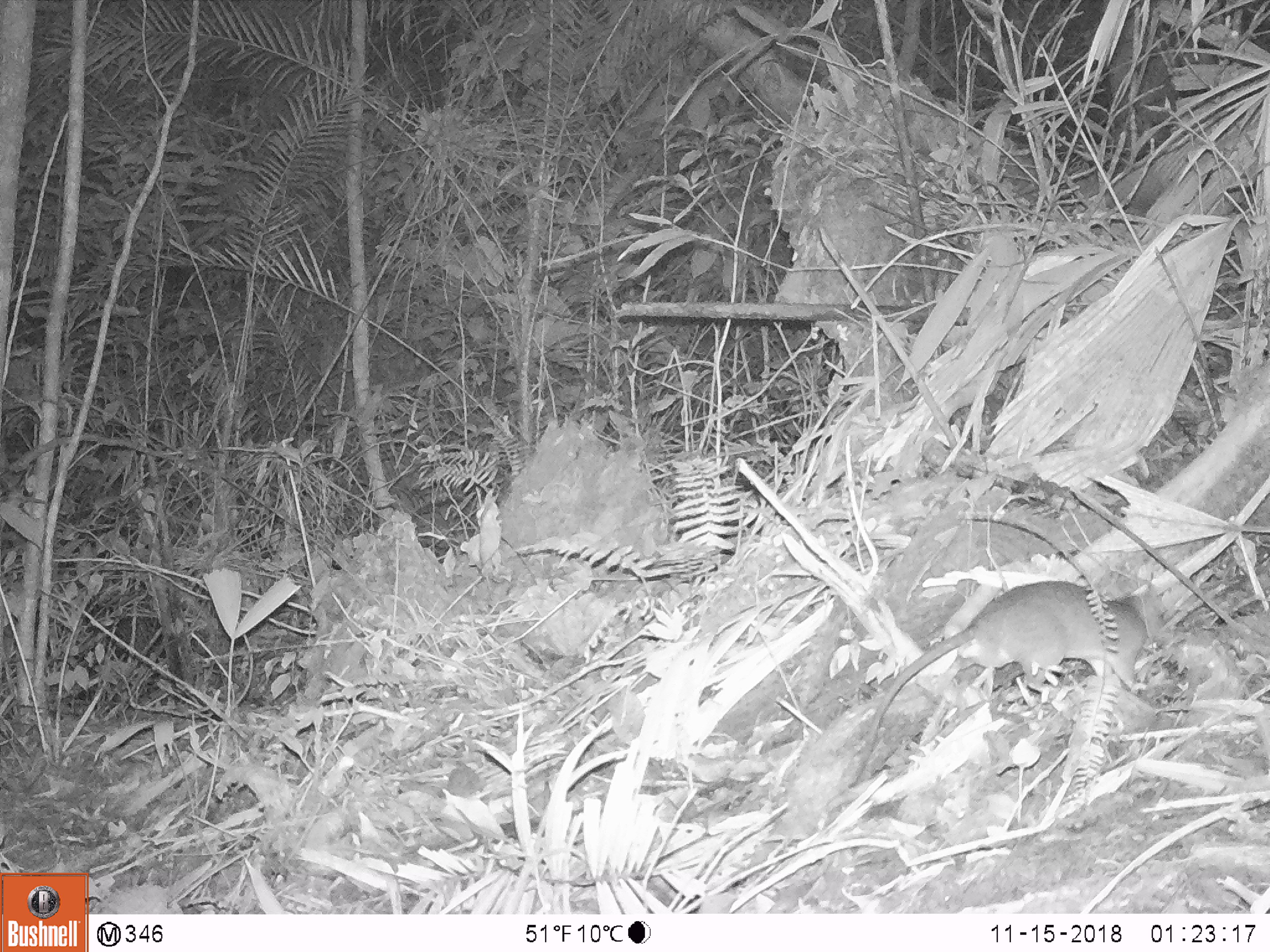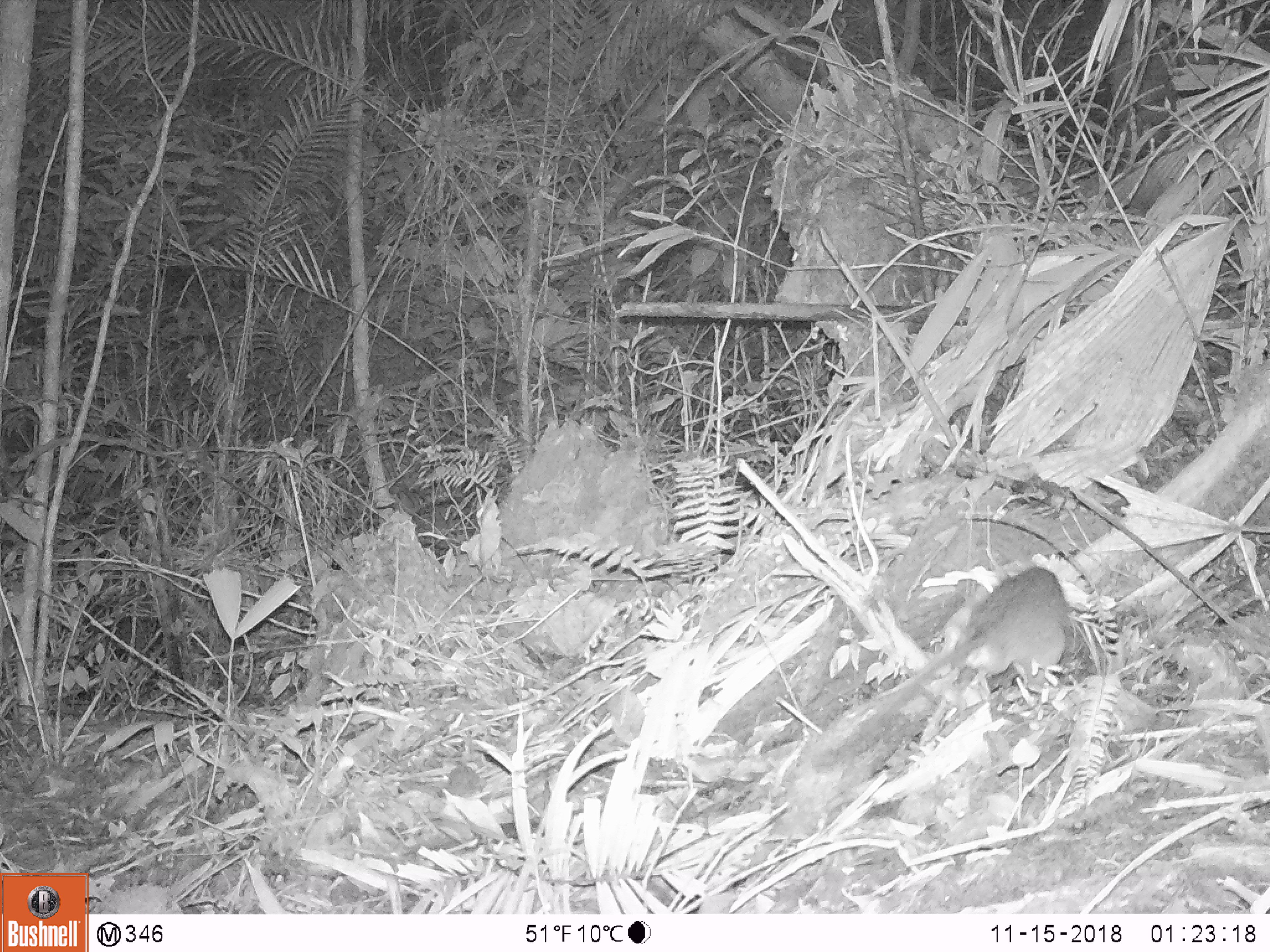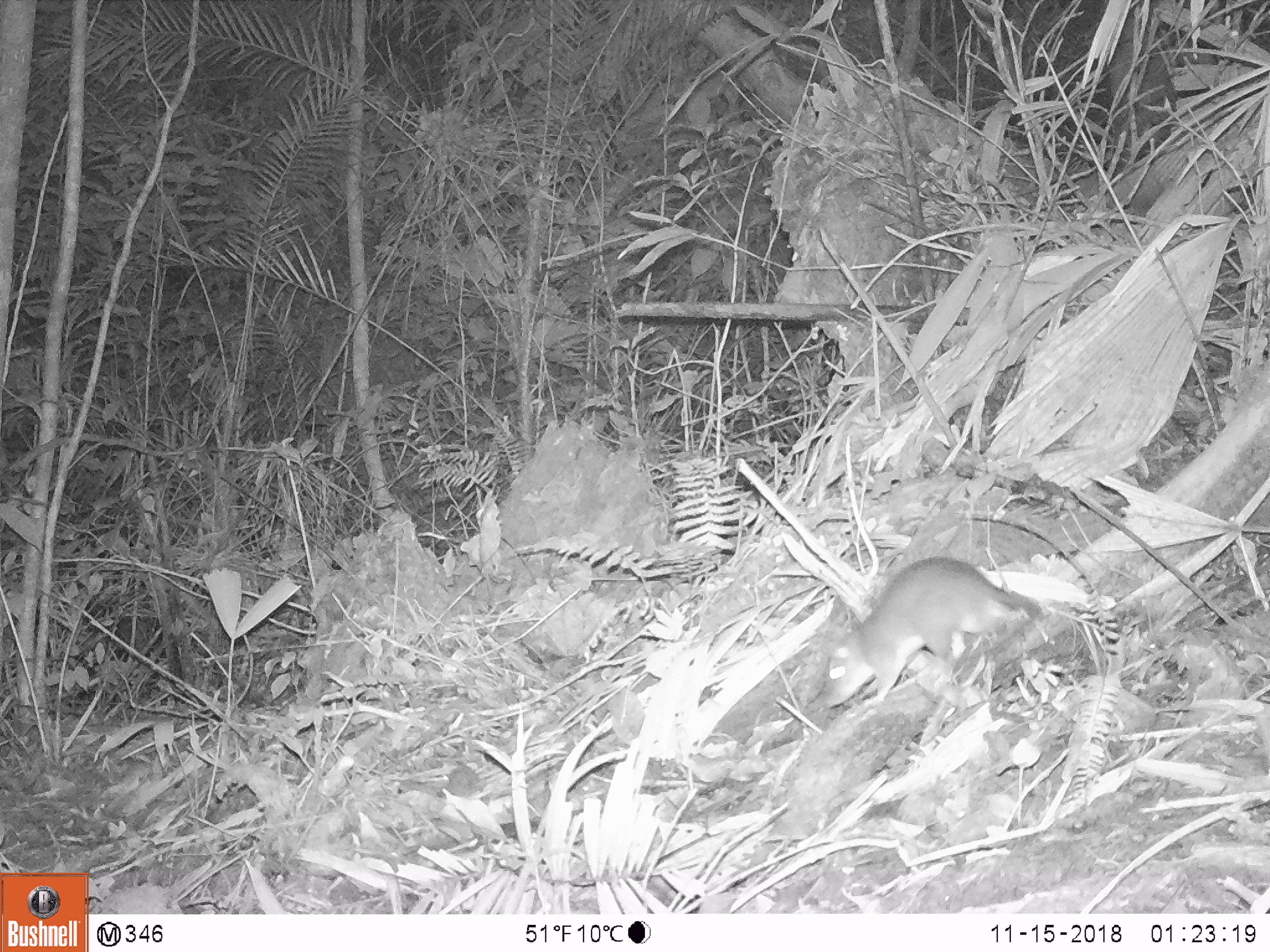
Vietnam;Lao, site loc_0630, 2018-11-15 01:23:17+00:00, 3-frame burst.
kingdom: Animalia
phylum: Chordata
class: Mammalia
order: Rodentia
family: Muridae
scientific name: Muridae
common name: old-world mice and rats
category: unidentified murid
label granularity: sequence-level